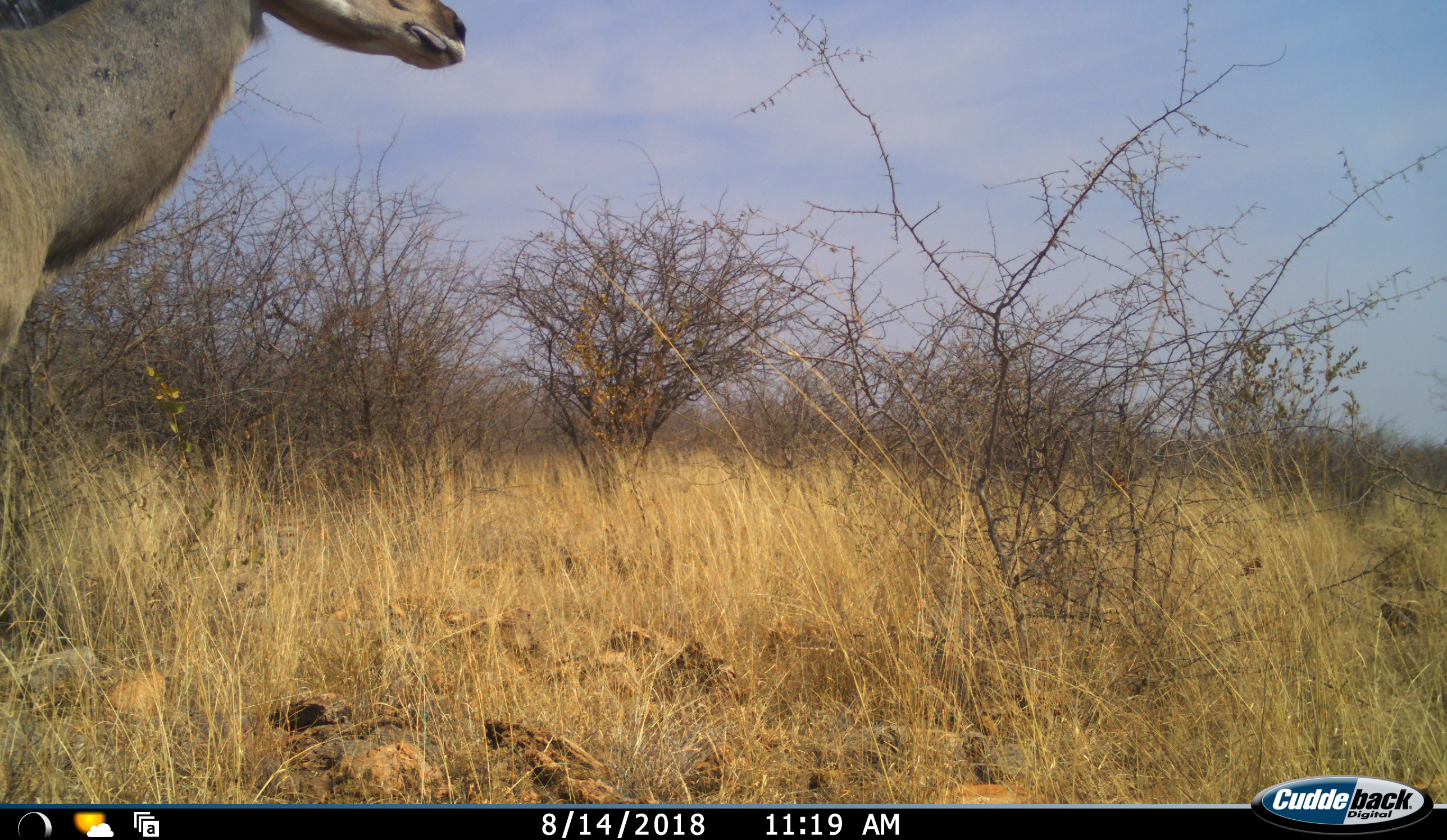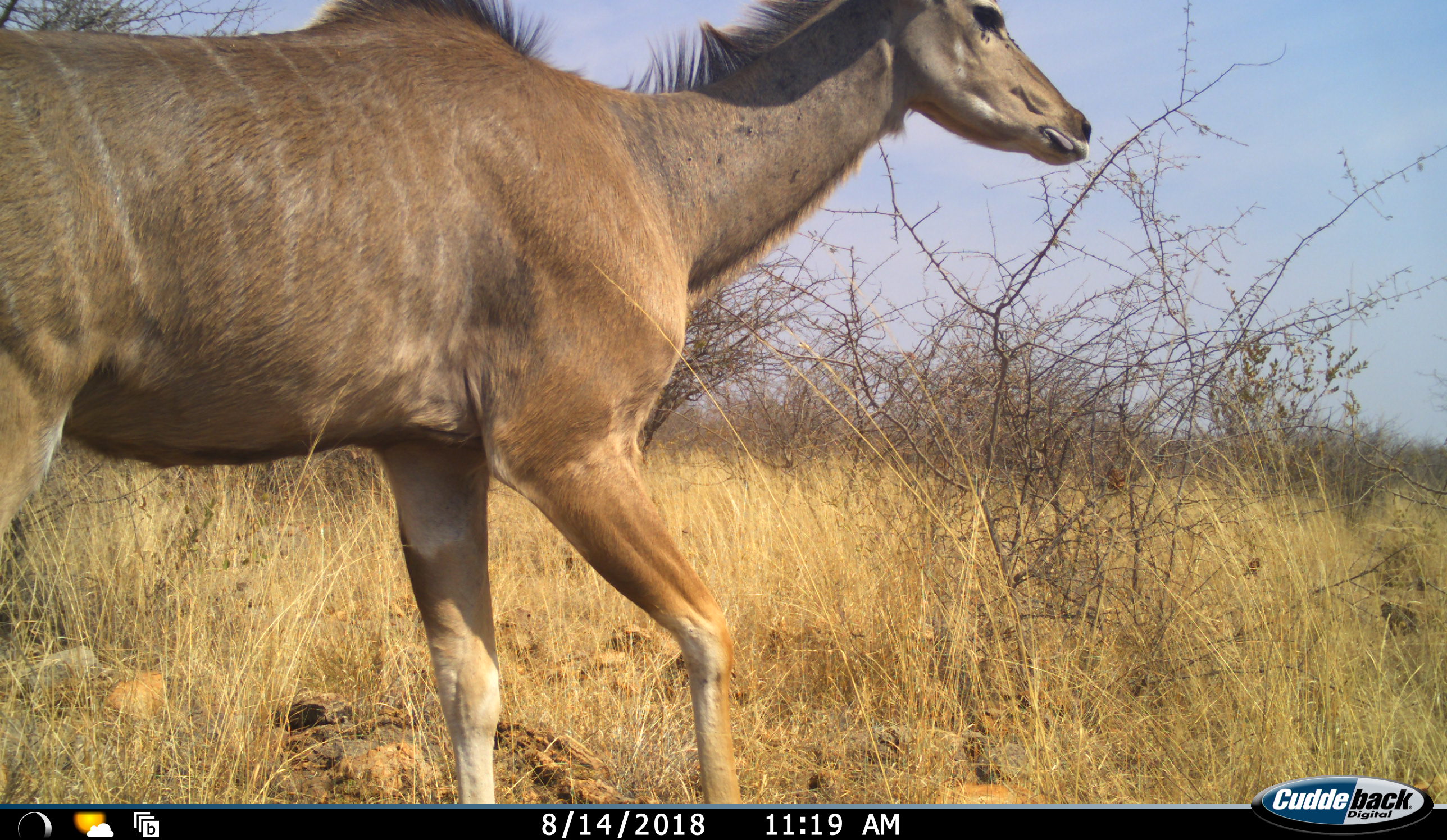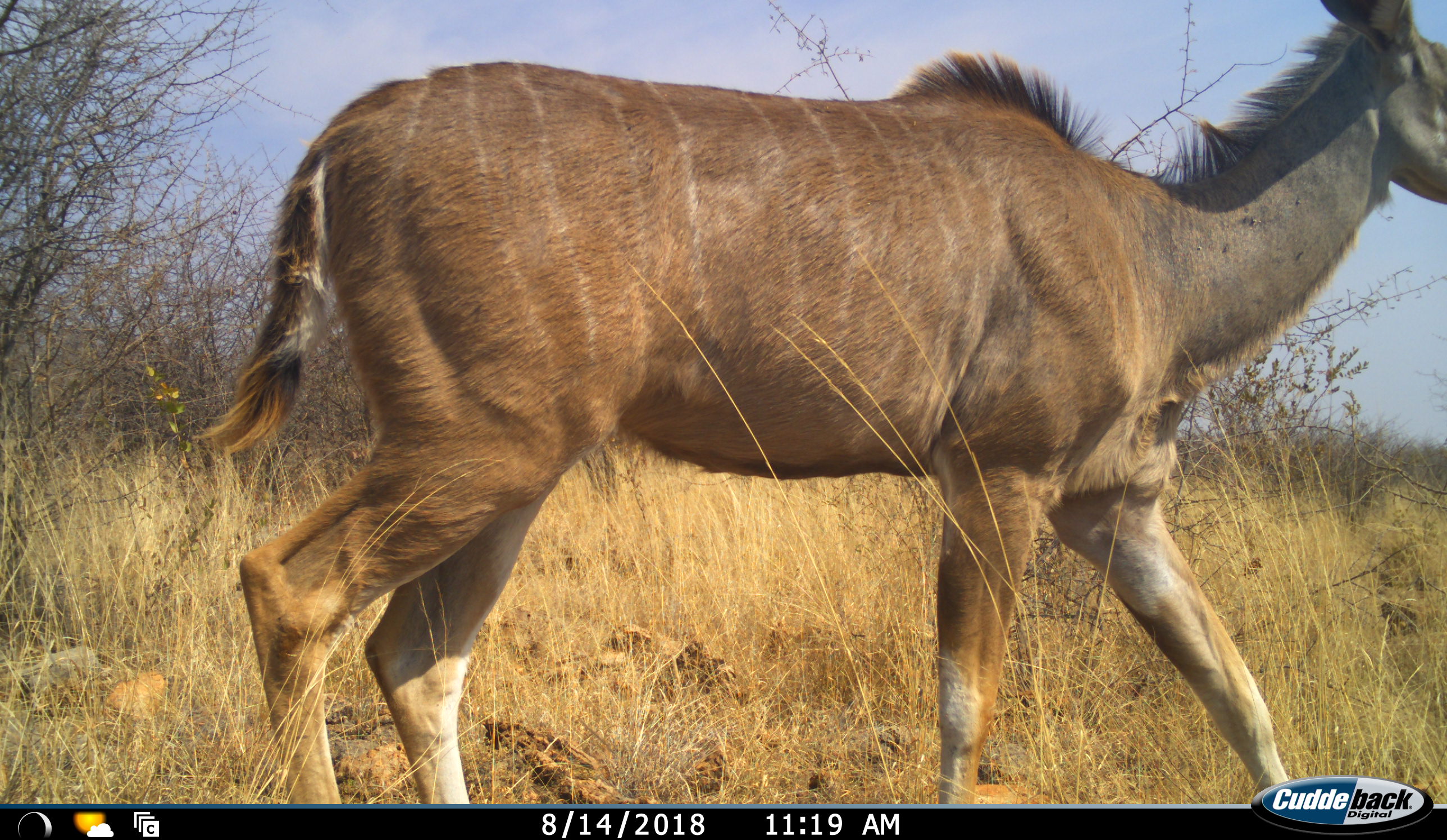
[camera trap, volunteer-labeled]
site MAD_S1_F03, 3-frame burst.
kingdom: Animalia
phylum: Chordata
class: Mammalia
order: Artiodactyla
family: Bovidae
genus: Tragelaphus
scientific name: Tragelaphus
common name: kudu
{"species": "kudu (Tragelaphus)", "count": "1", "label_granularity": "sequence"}